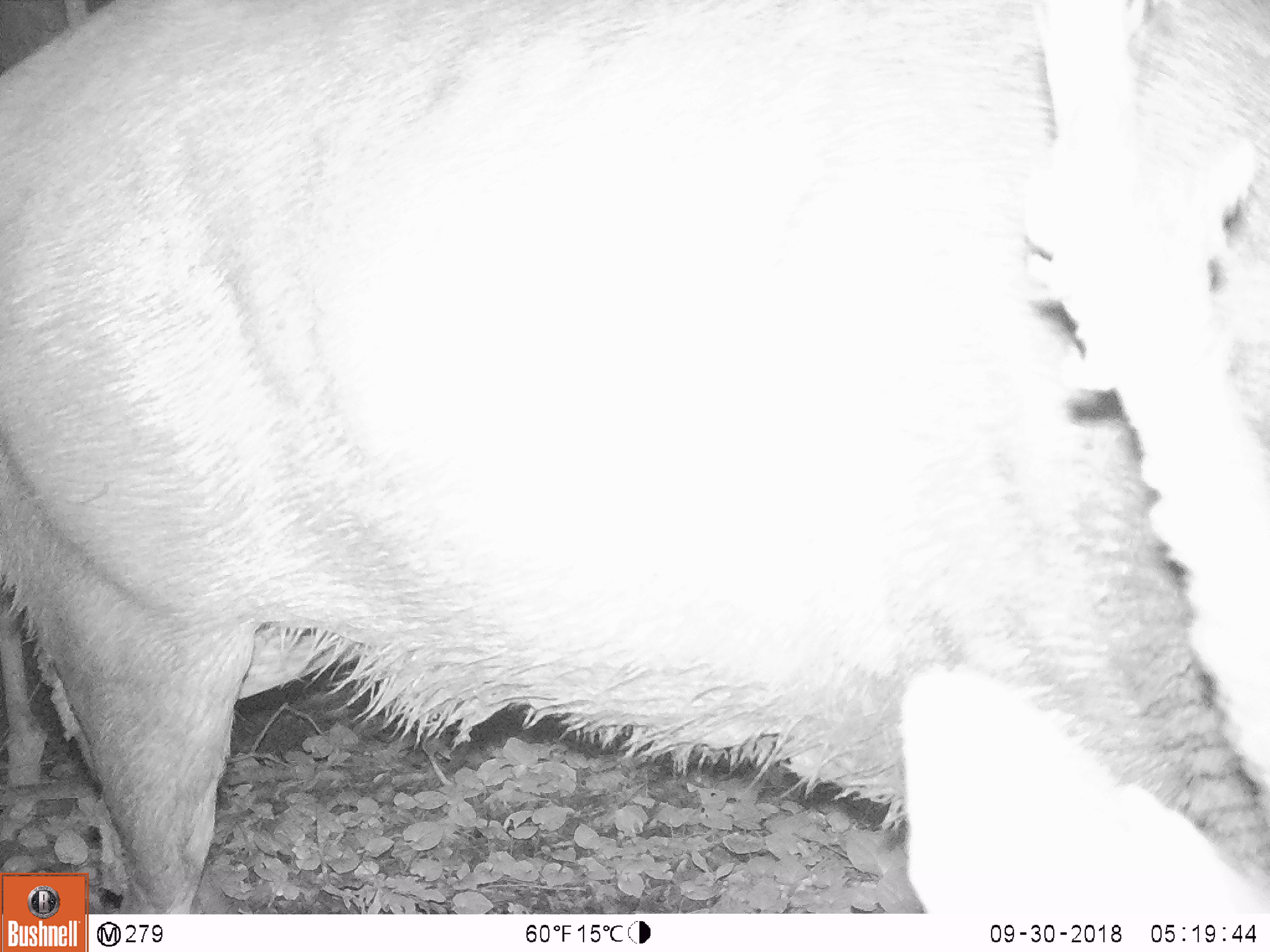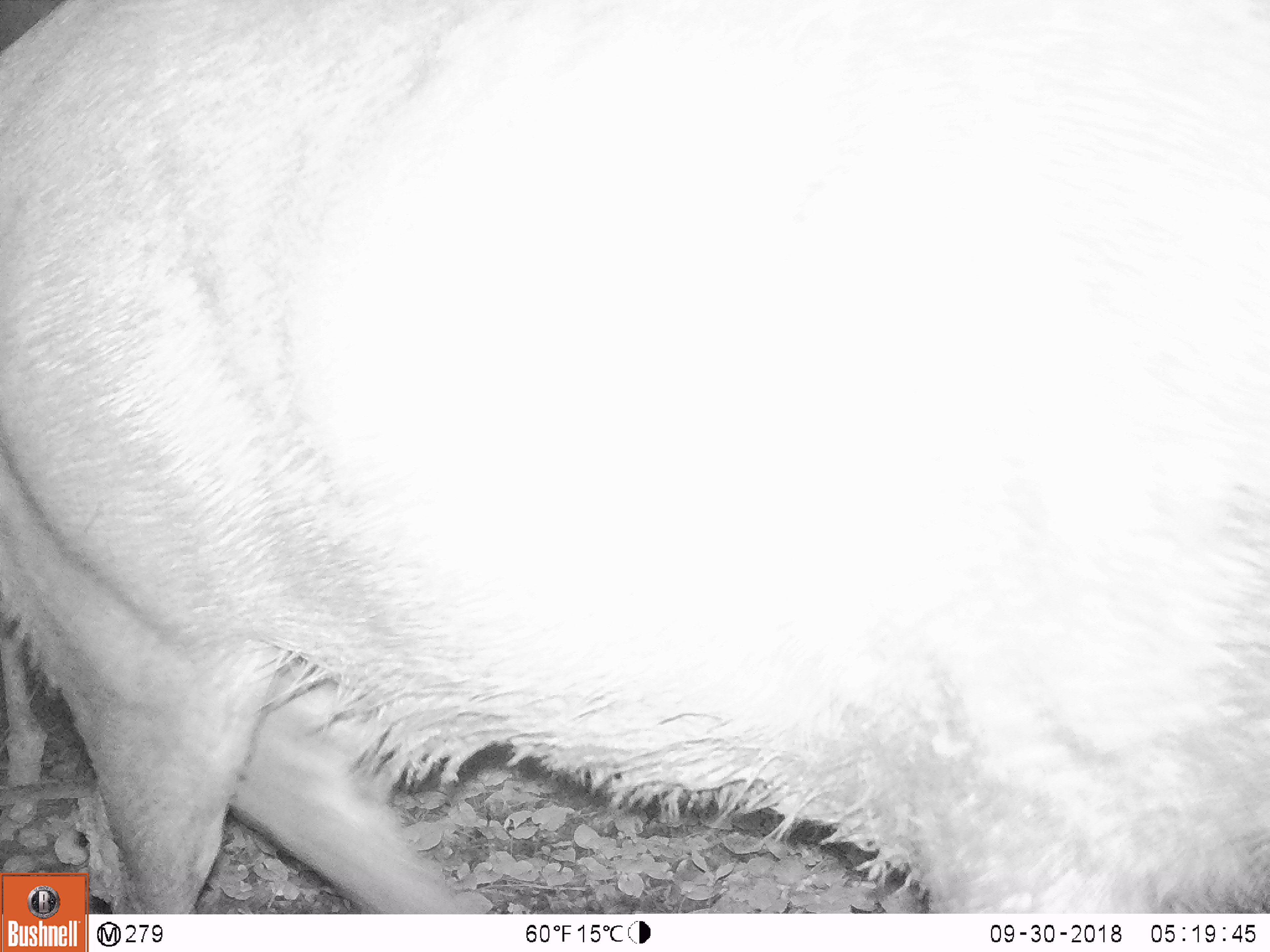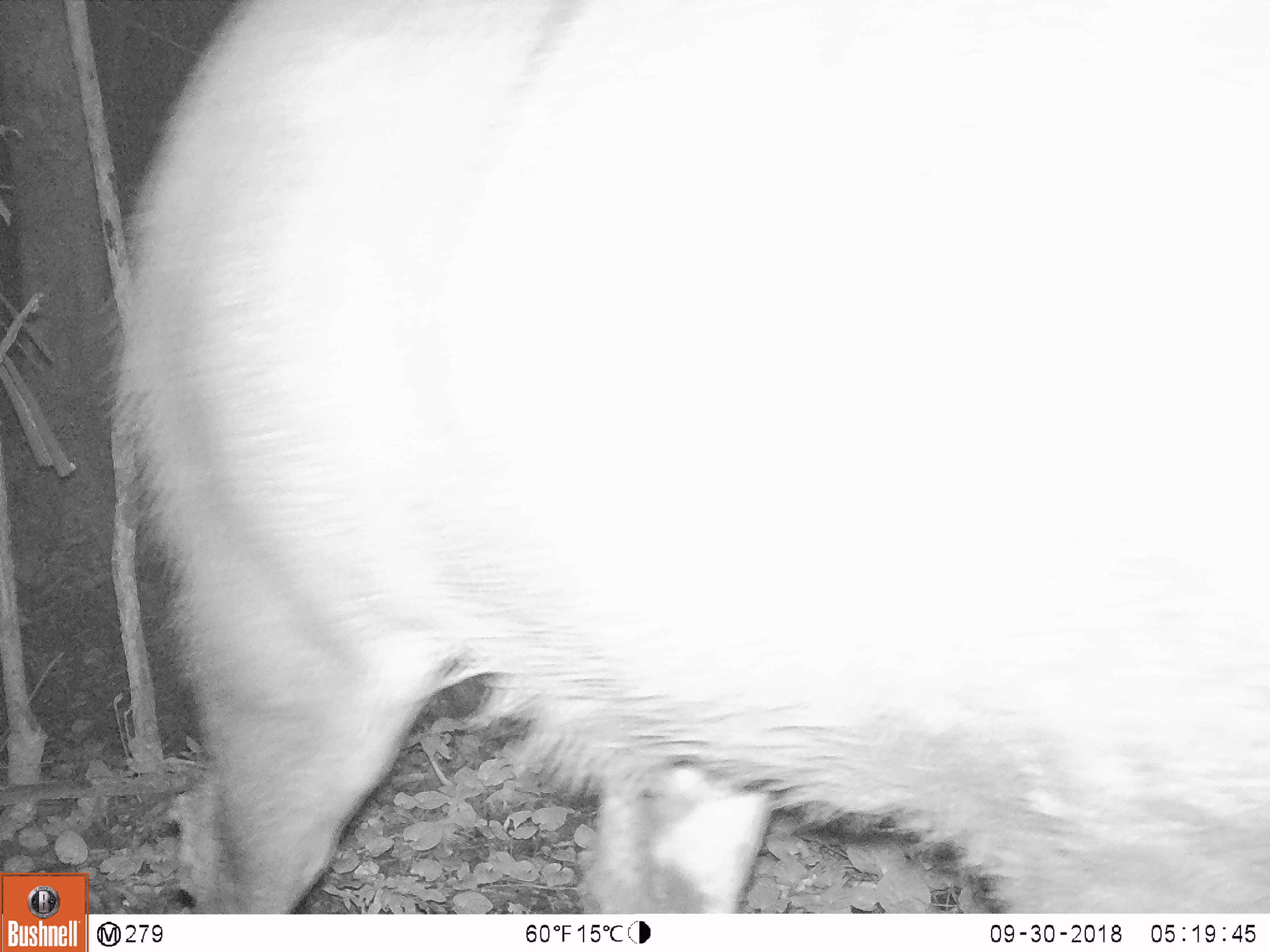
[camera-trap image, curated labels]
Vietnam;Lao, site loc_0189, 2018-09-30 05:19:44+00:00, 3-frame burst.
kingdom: Animalia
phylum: Chordata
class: Mammalia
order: Artiodactyla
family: Cervidae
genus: Rusa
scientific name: Rusa unicolor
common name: sambar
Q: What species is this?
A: Sambar (Rusa unicolor).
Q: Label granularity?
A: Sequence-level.